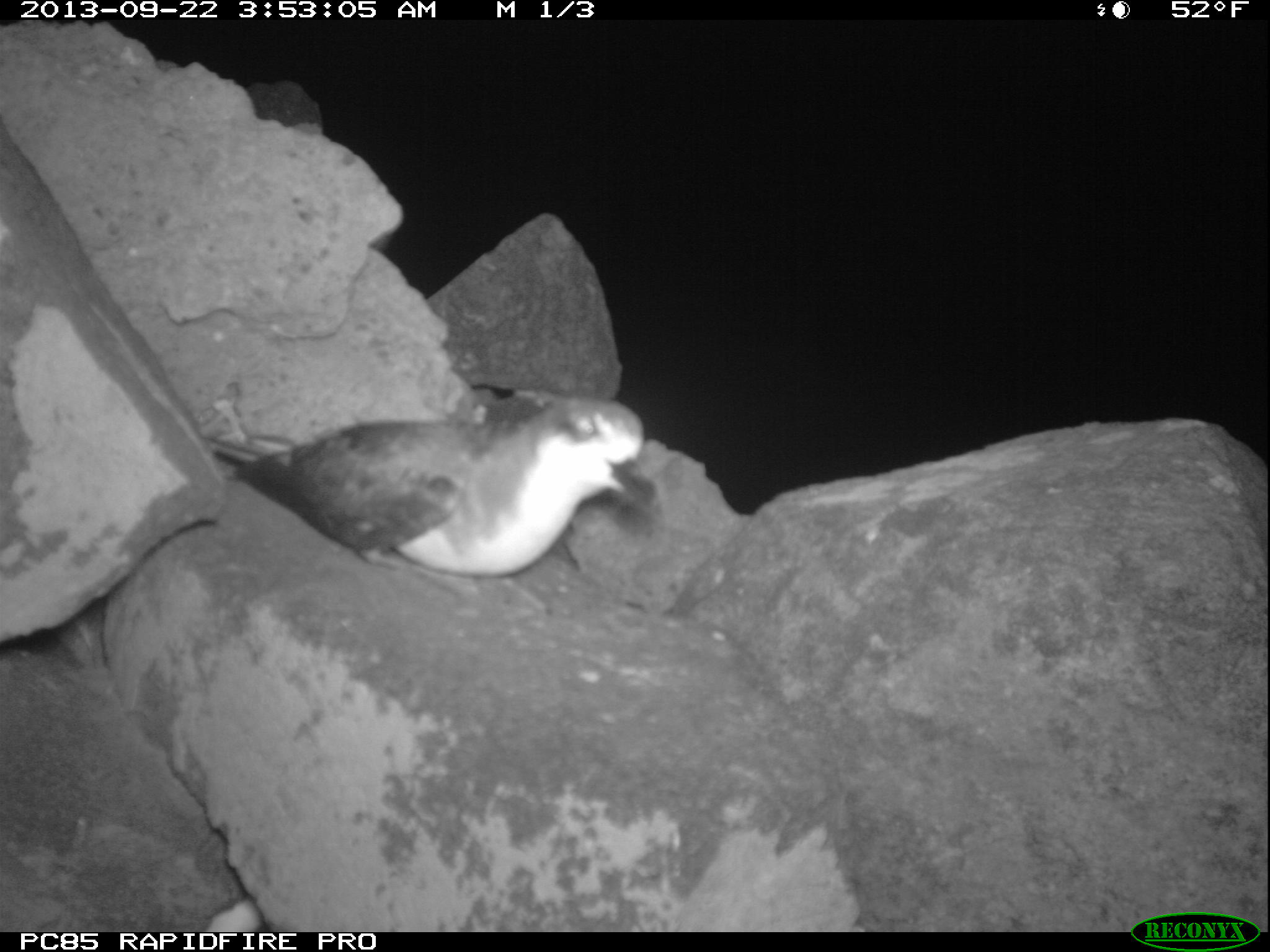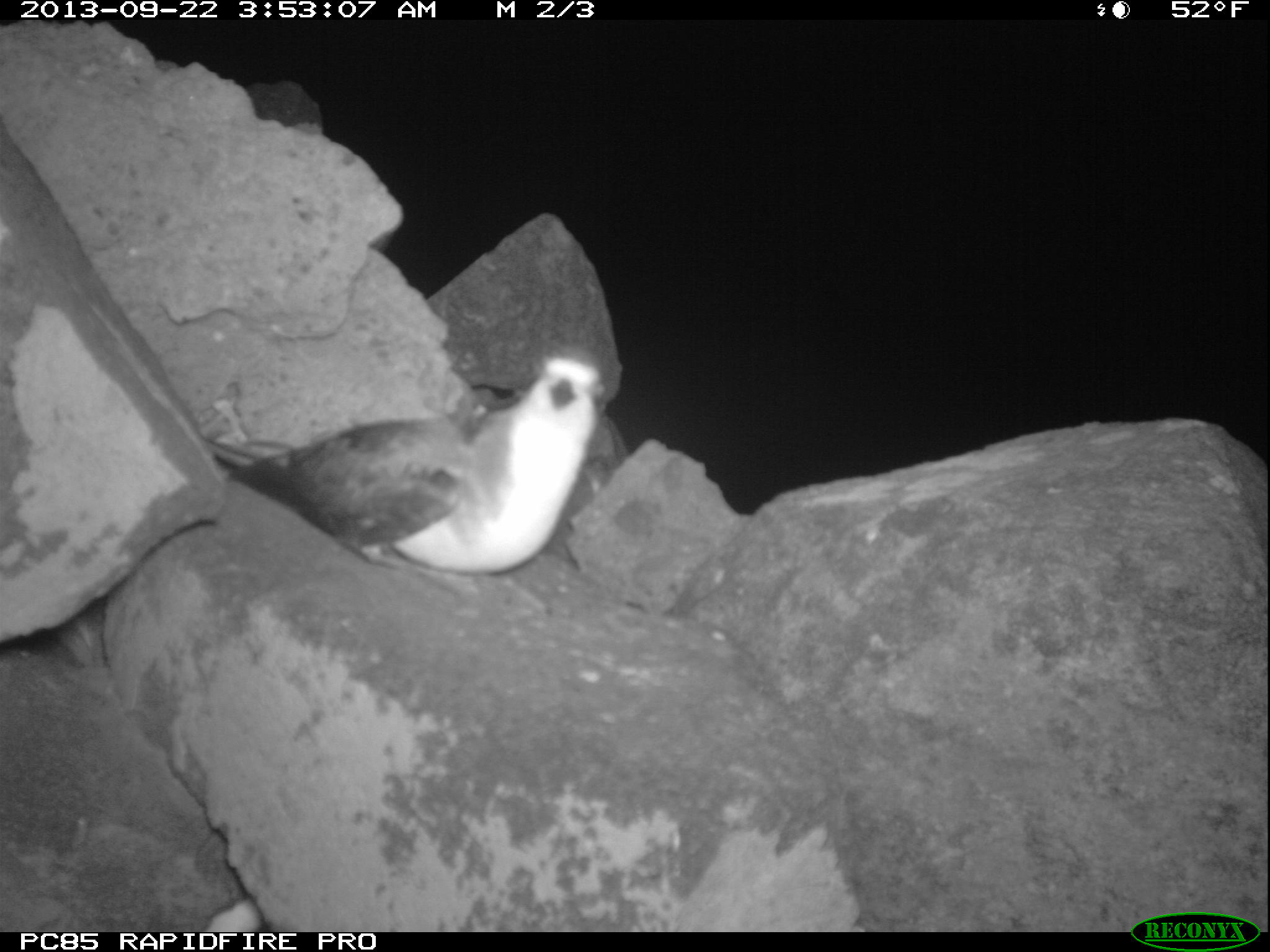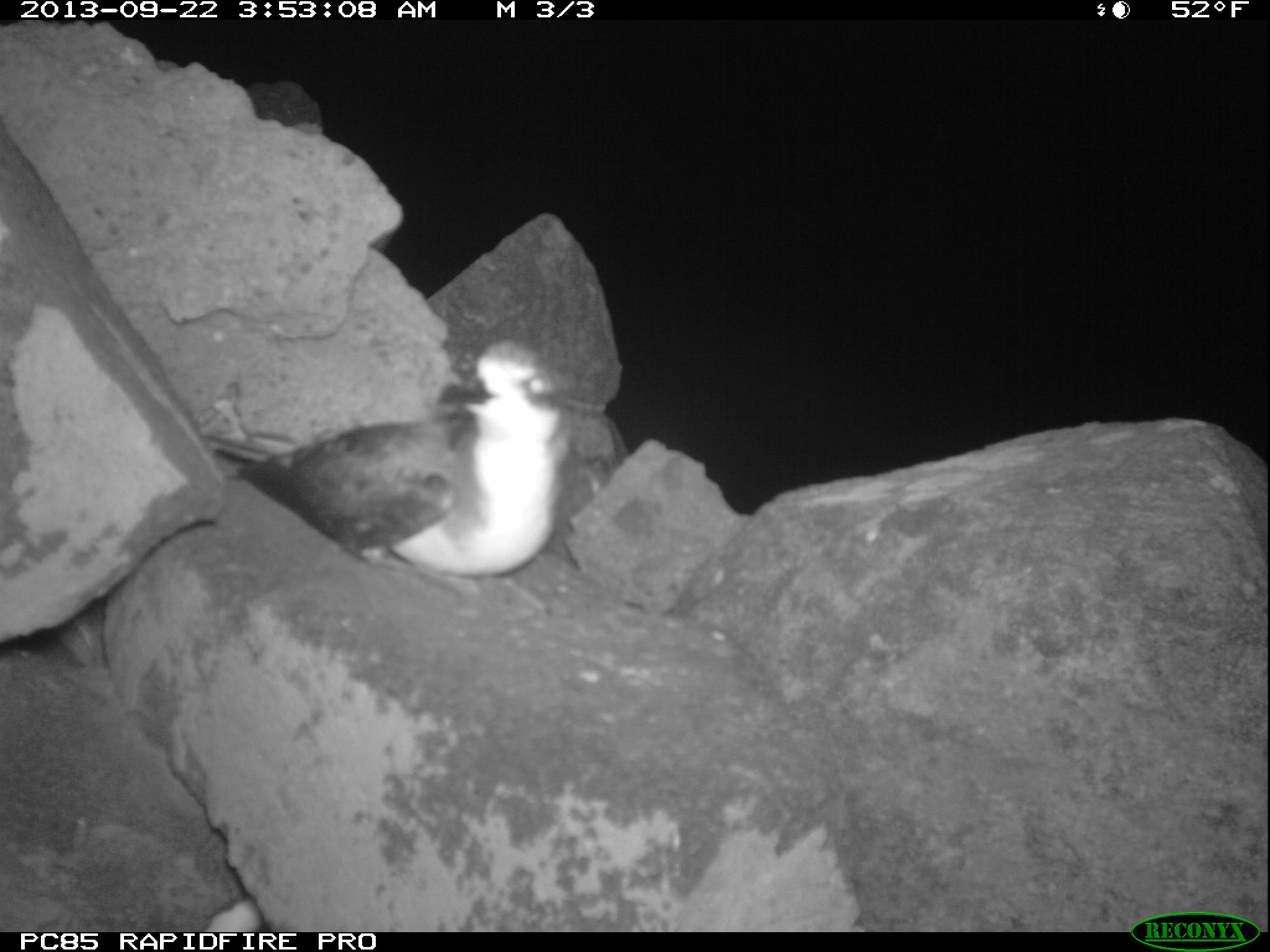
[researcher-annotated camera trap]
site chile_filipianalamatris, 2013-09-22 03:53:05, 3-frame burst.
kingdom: Animalia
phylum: Chordata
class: Aves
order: Procellariiformes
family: Procellariidae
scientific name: Procellariidae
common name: petrel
Petrel (Procellariidae).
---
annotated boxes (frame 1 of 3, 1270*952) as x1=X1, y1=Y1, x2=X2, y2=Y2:
petrel: x1=203, y1=388, x2=662, y2=586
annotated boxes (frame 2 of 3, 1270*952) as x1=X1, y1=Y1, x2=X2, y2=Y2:
petrel: x1=198, y1=355, x2=616, y2=581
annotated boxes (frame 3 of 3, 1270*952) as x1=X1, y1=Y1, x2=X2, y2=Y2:
petrel: x1=207, y1=343, x2=572, y2=586